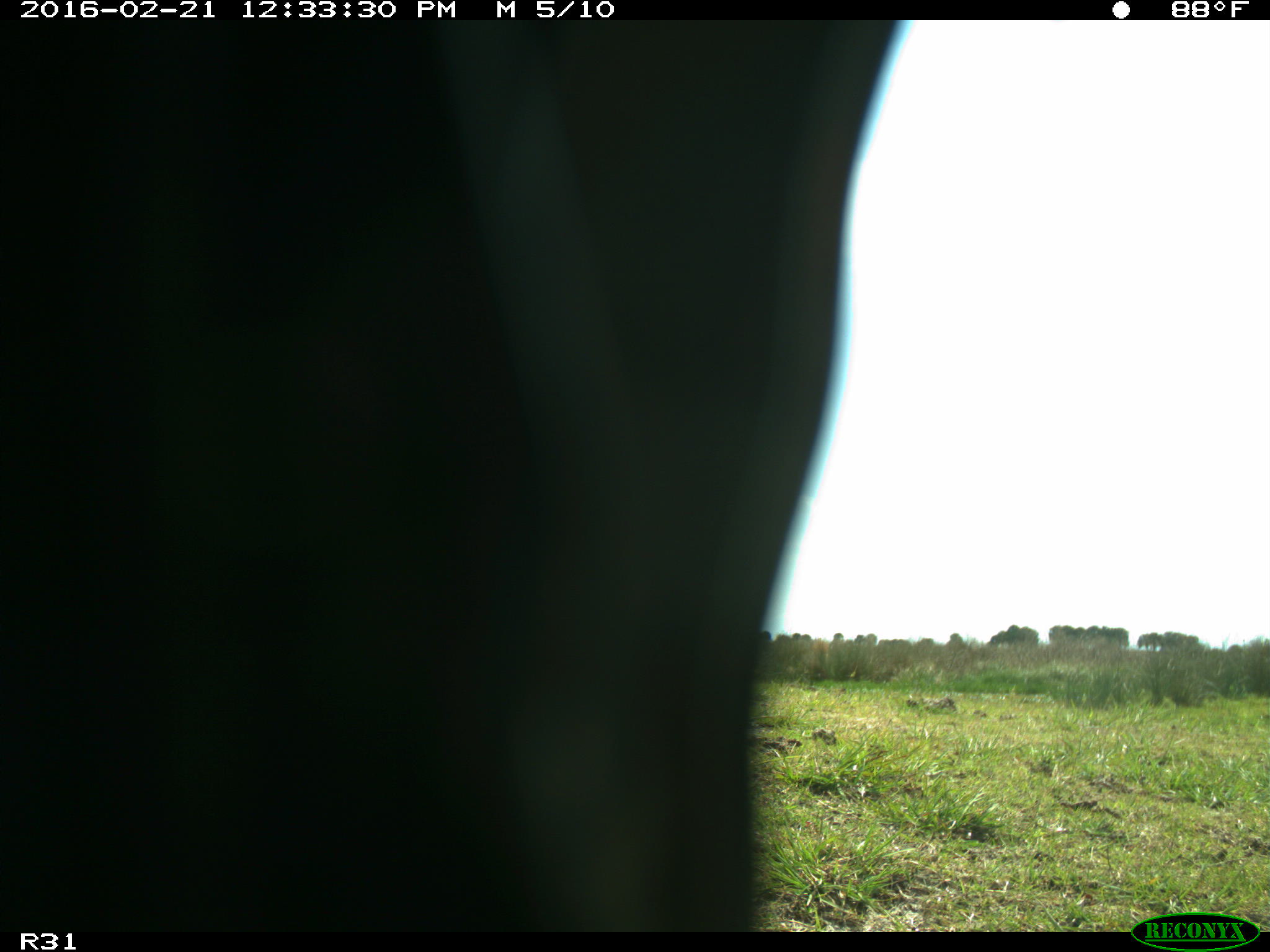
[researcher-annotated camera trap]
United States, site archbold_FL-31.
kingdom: Animalia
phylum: Chordata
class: Aves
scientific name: Aves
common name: birds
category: unidentified bird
Unidentified bird (birds) (Aves).